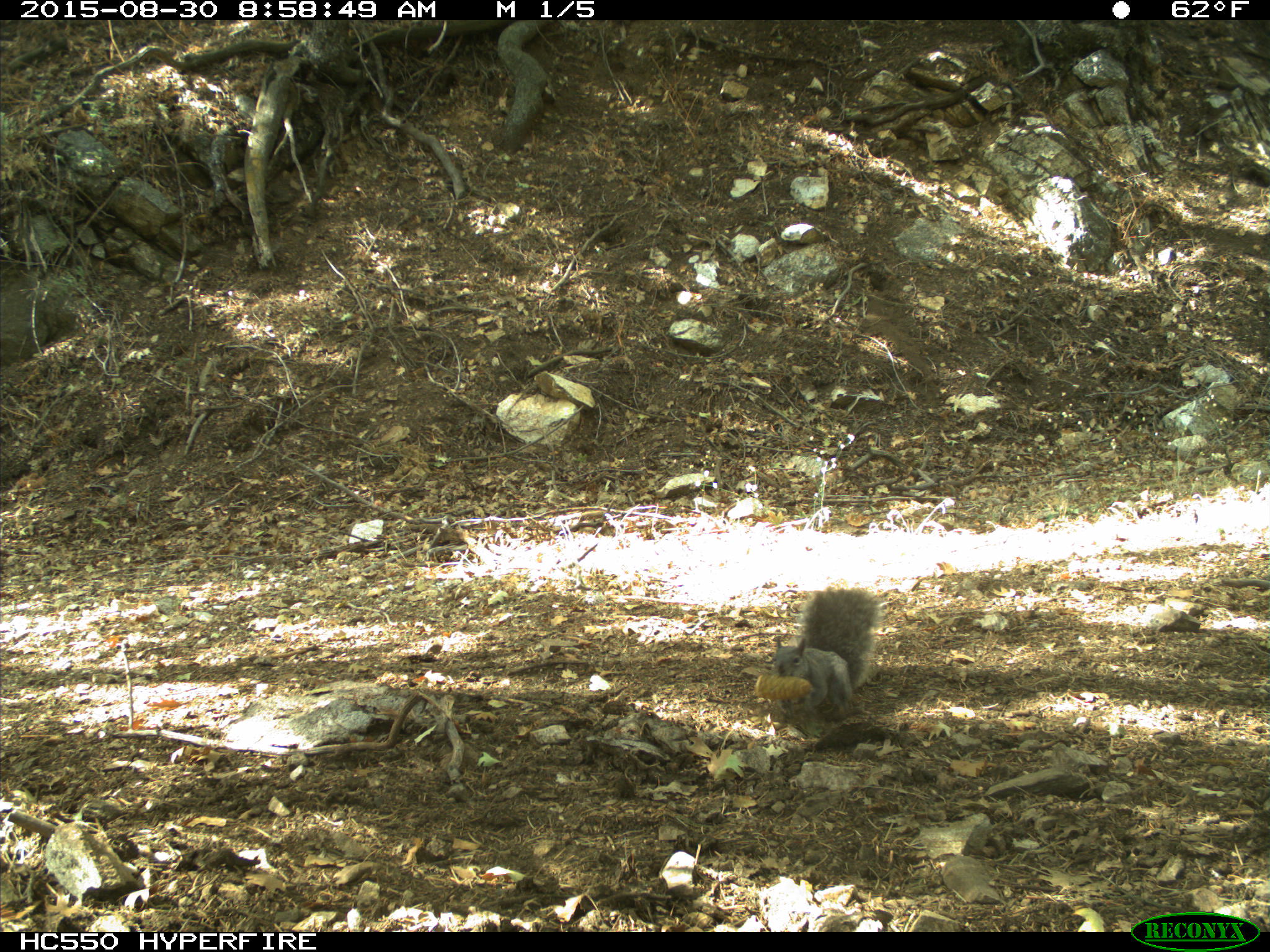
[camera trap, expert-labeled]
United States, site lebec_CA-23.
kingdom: Animalia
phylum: Chordata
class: Mammalia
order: Rodentia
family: Sciuridae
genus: Sciurus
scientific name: Sciurus carolinensis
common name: eastern gray squirrel